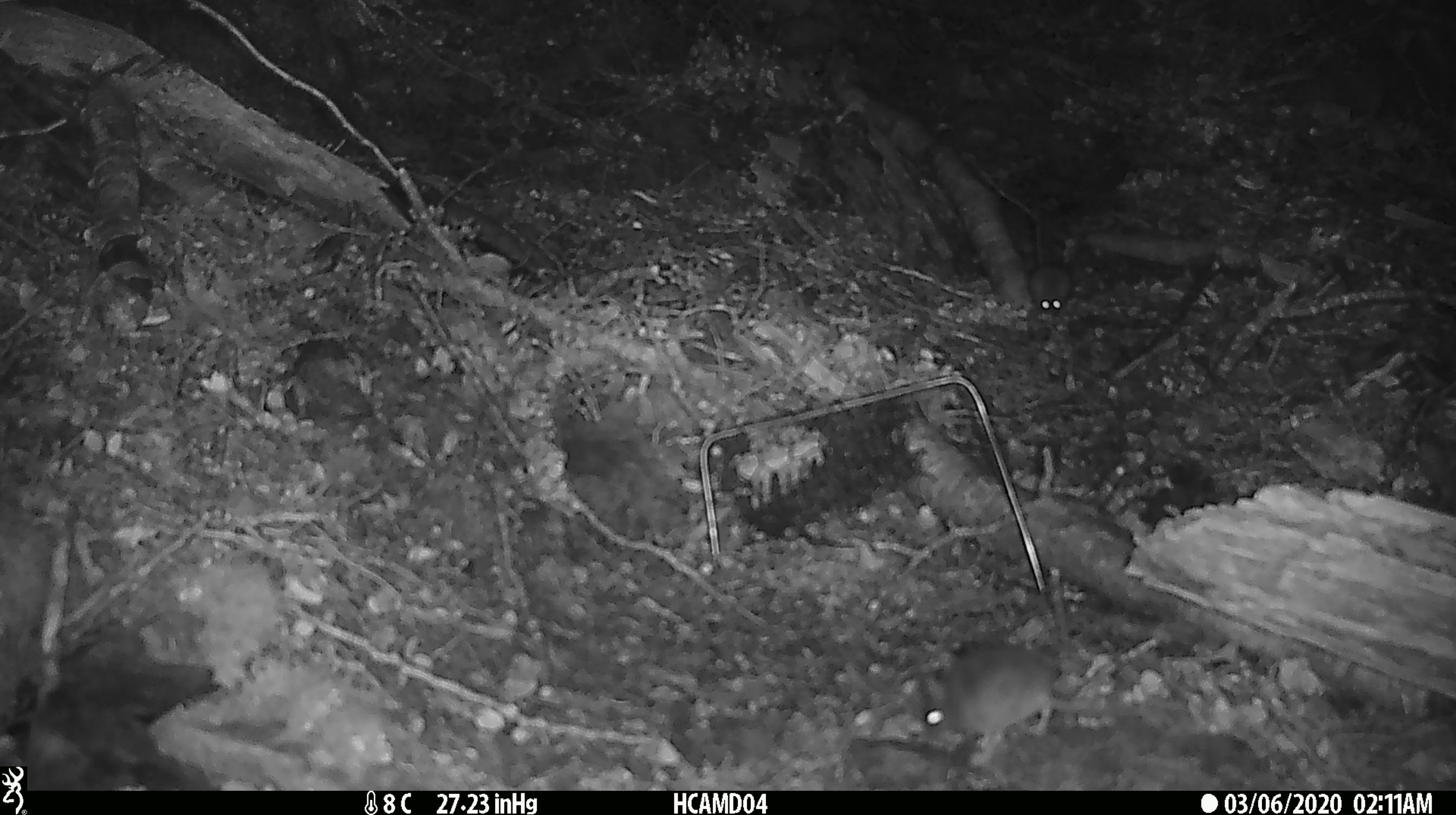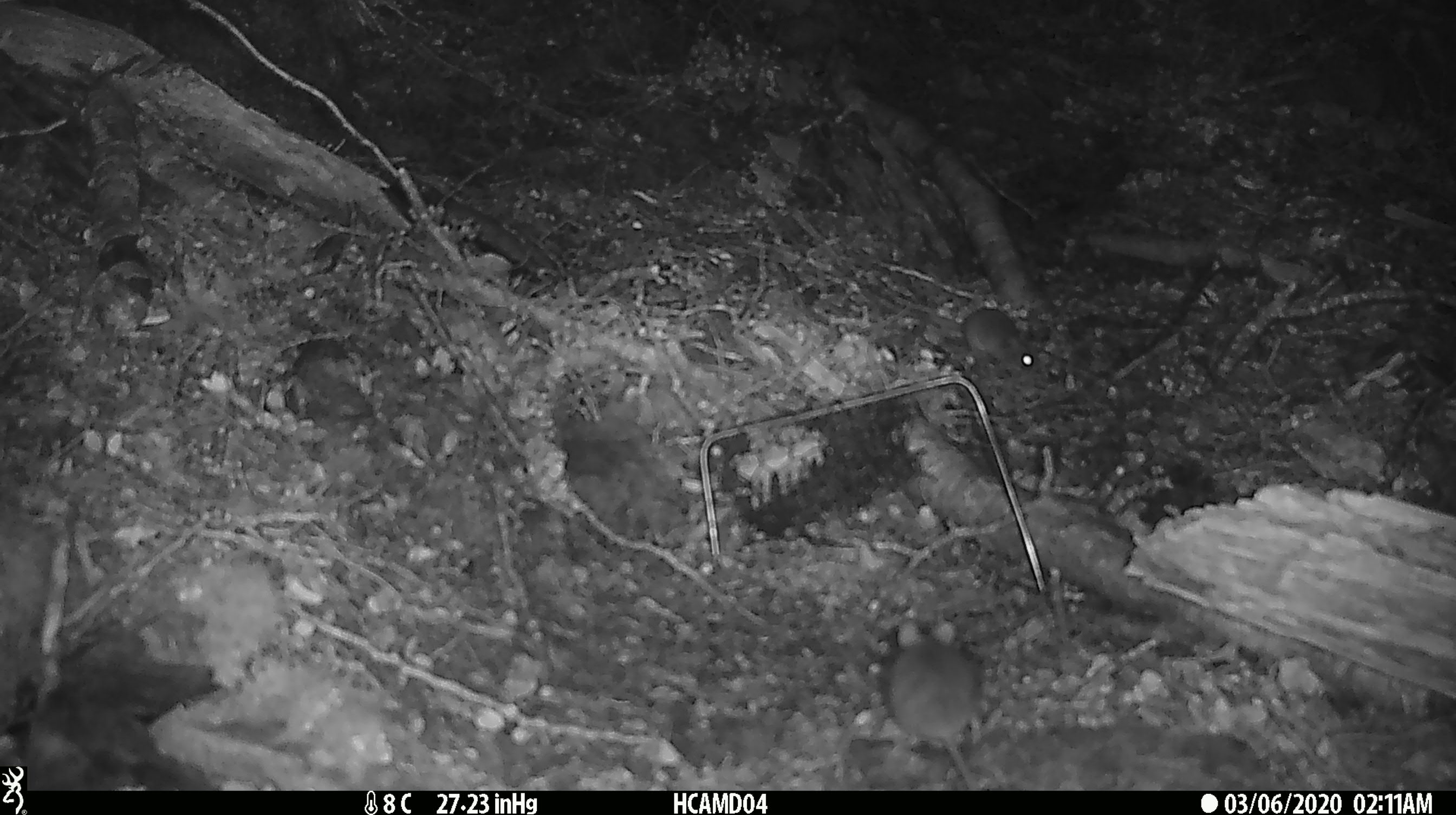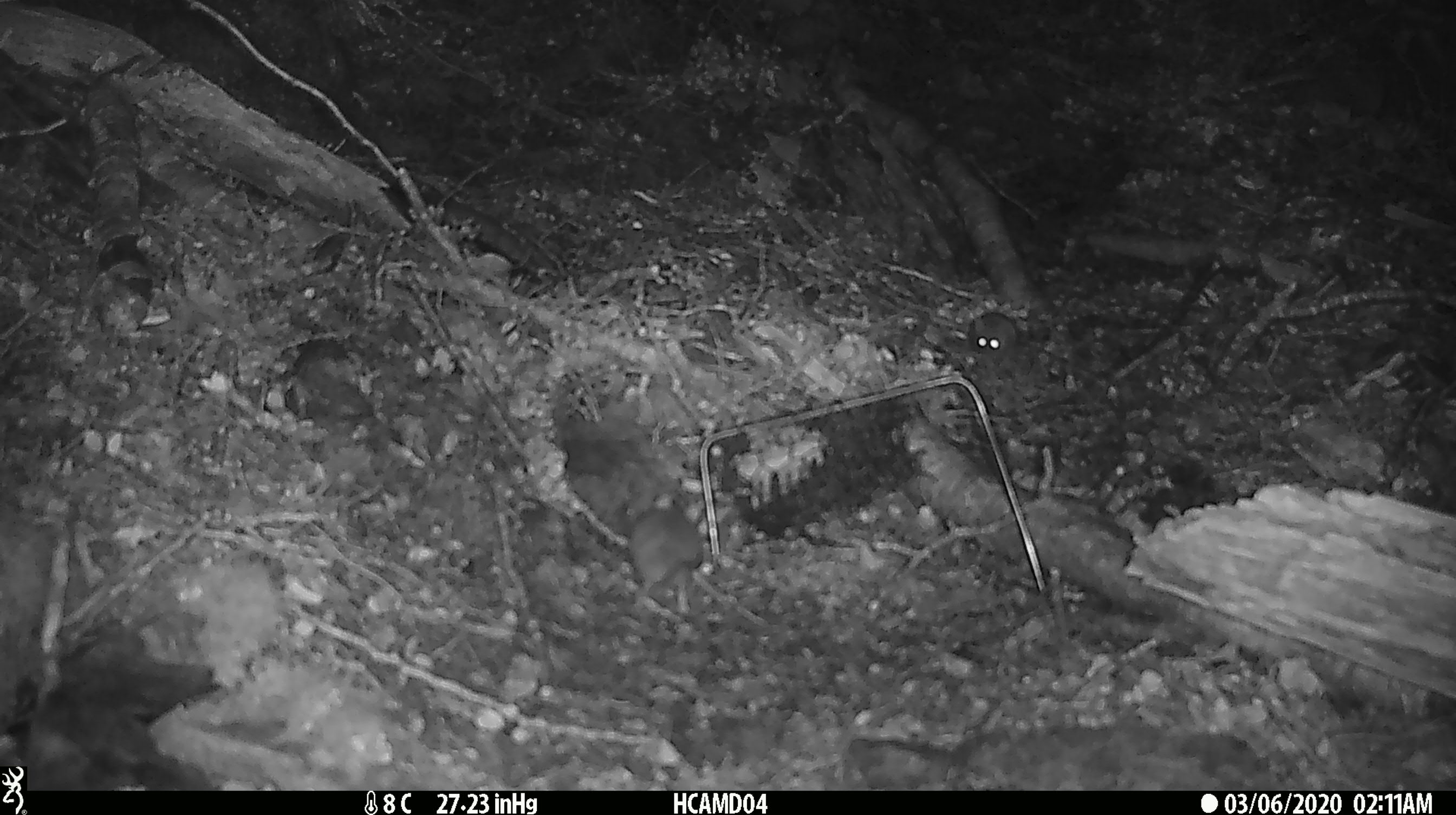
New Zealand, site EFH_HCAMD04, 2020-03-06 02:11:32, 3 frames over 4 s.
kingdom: Animalia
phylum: Chordata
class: Mammalia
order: Rodentia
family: Muridae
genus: Mus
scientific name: Mus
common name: mouse